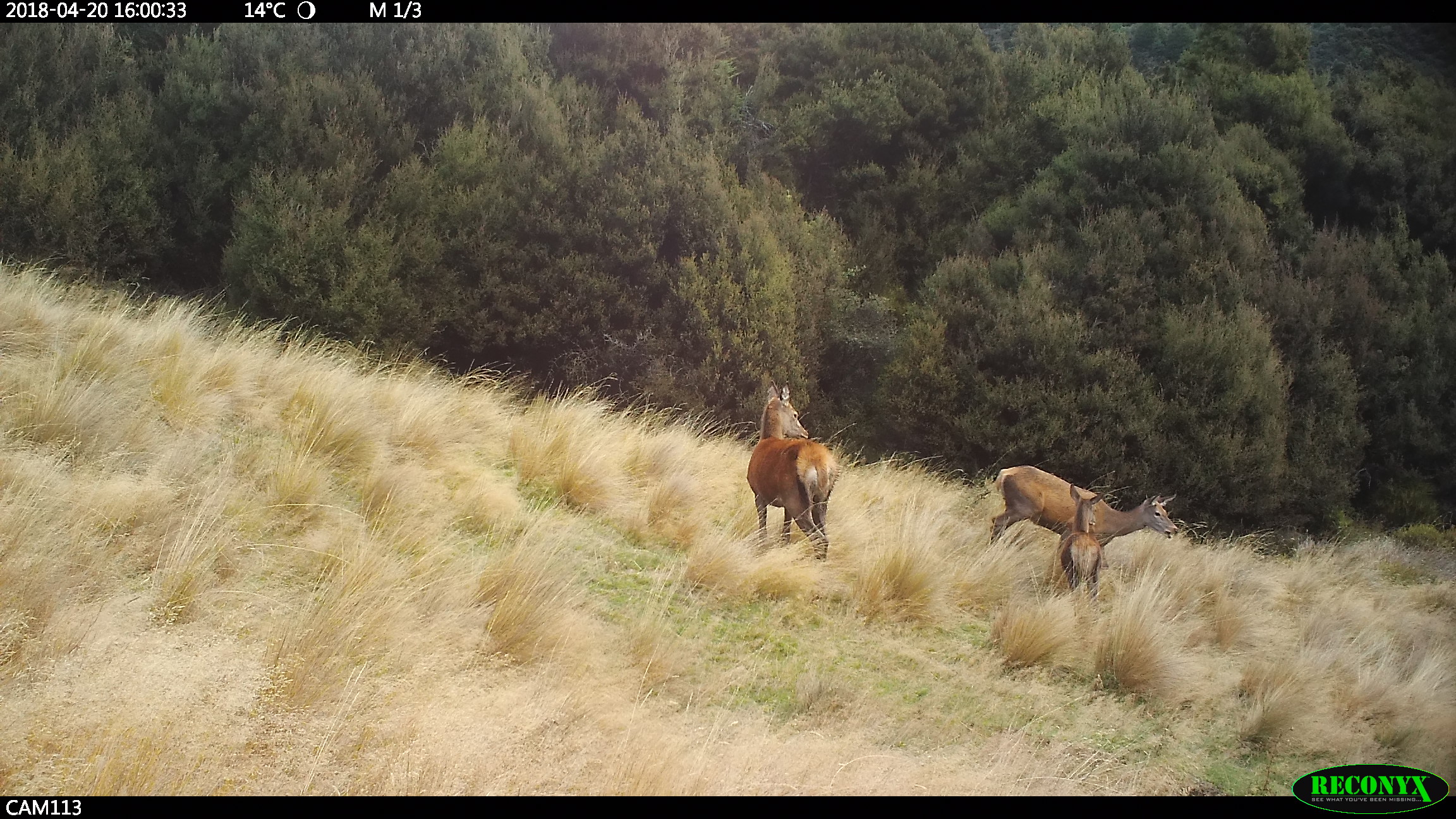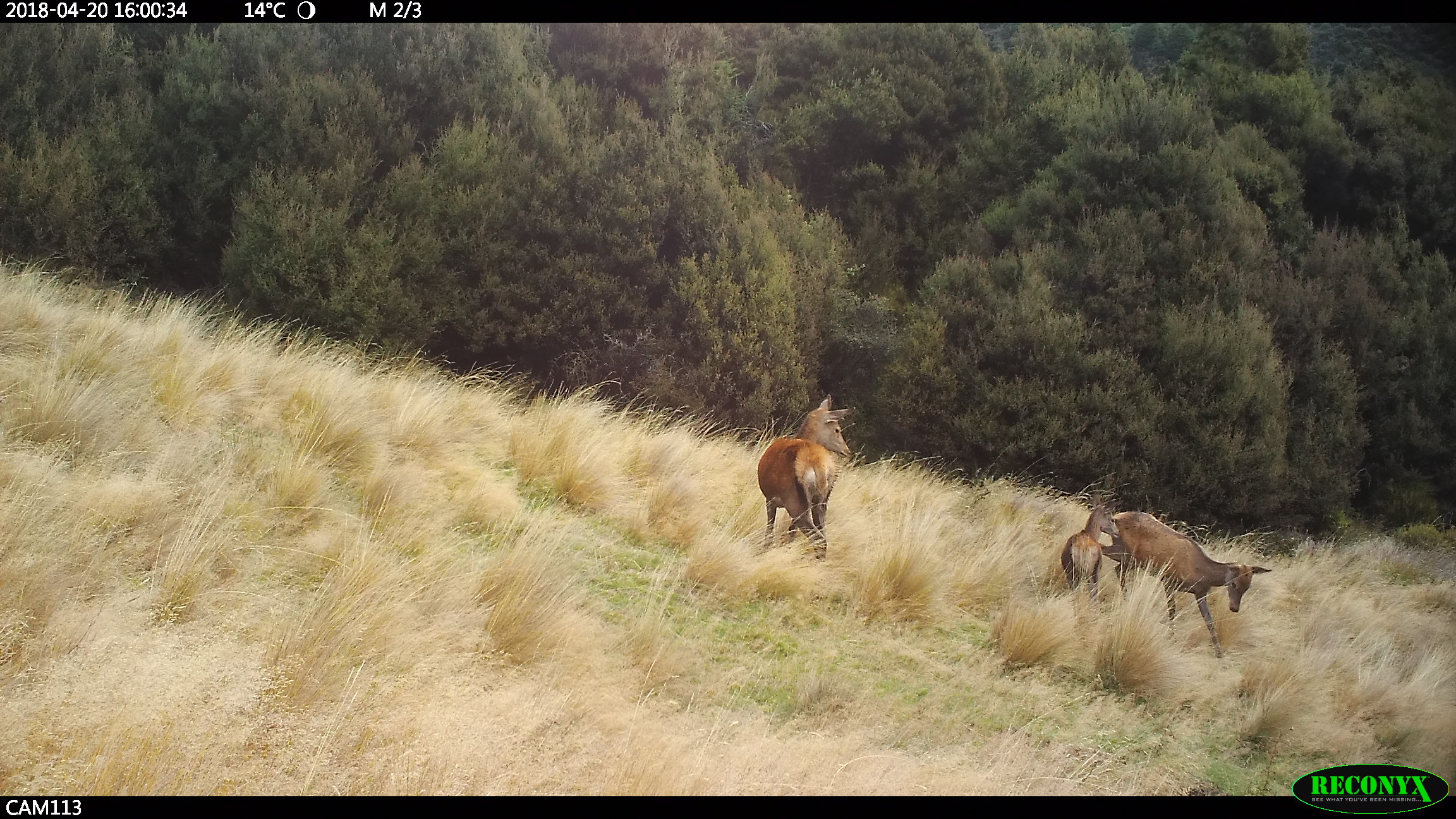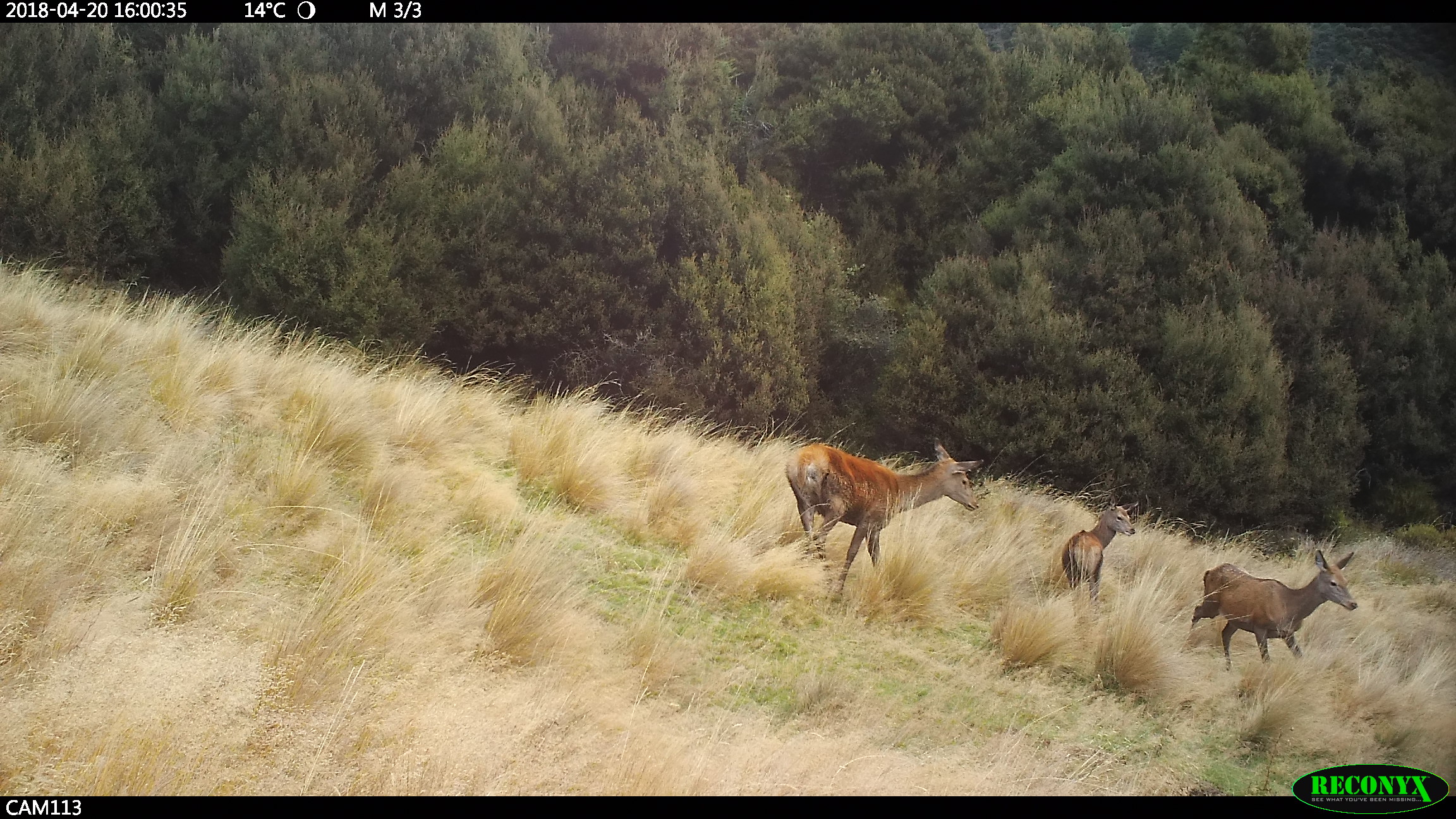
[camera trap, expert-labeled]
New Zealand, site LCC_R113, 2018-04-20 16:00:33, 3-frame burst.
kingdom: Animalia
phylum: Chordata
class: Mammalia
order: Artiodactyla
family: Cervidae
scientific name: Cervidae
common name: deer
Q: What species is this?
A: Deer (Cervidae).